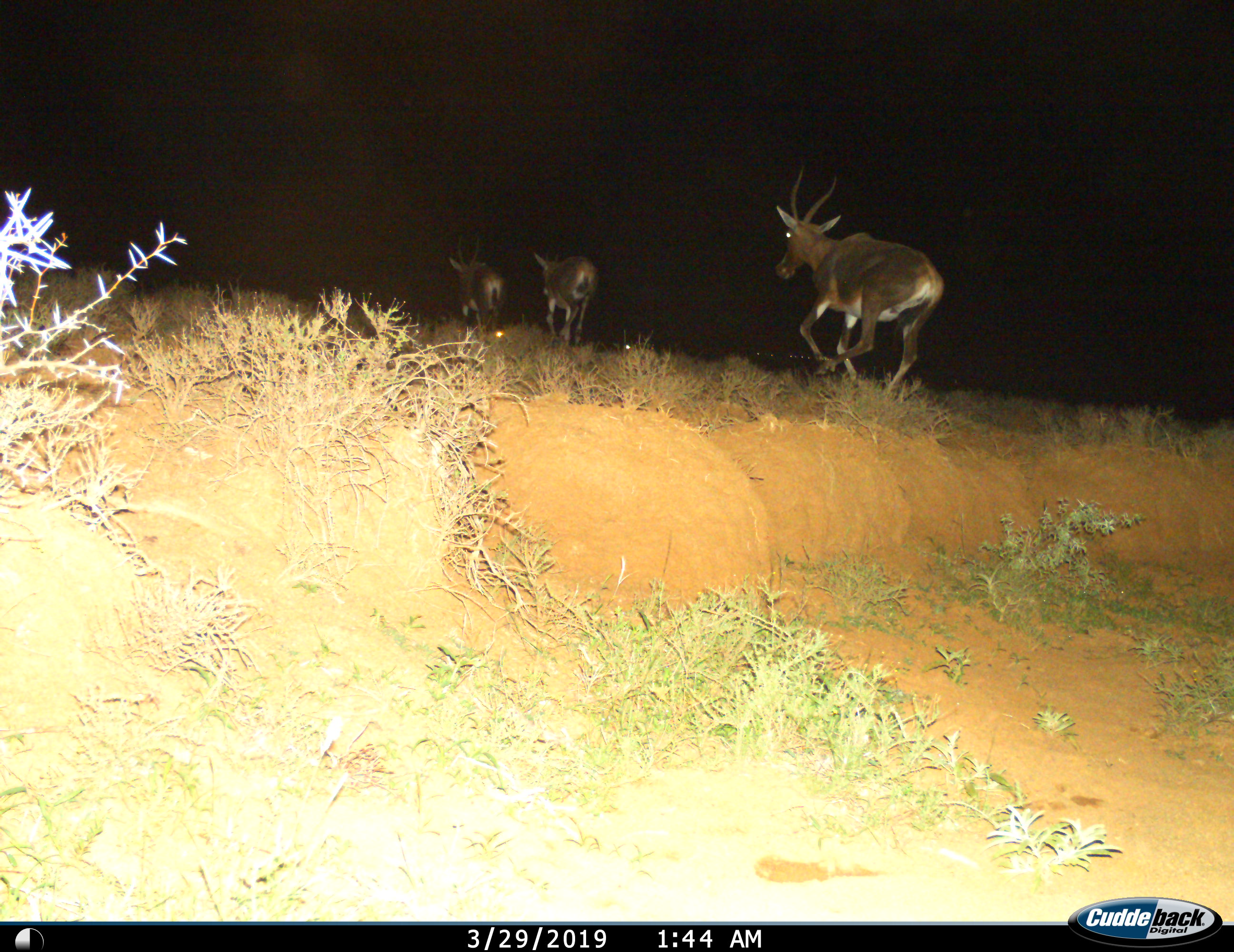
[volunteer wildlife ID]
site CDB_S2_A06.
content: unidentified animal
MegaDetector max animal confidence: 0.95